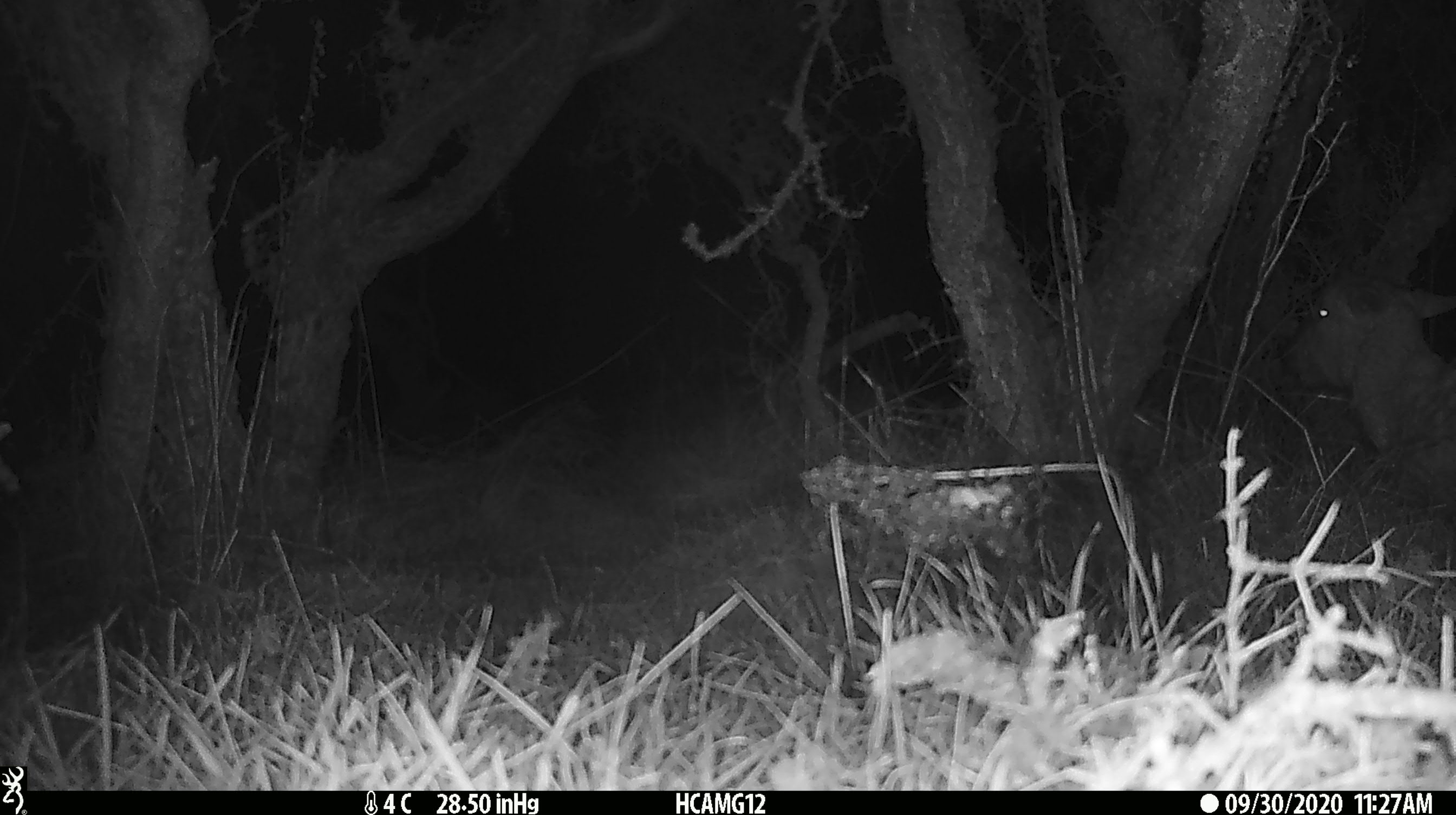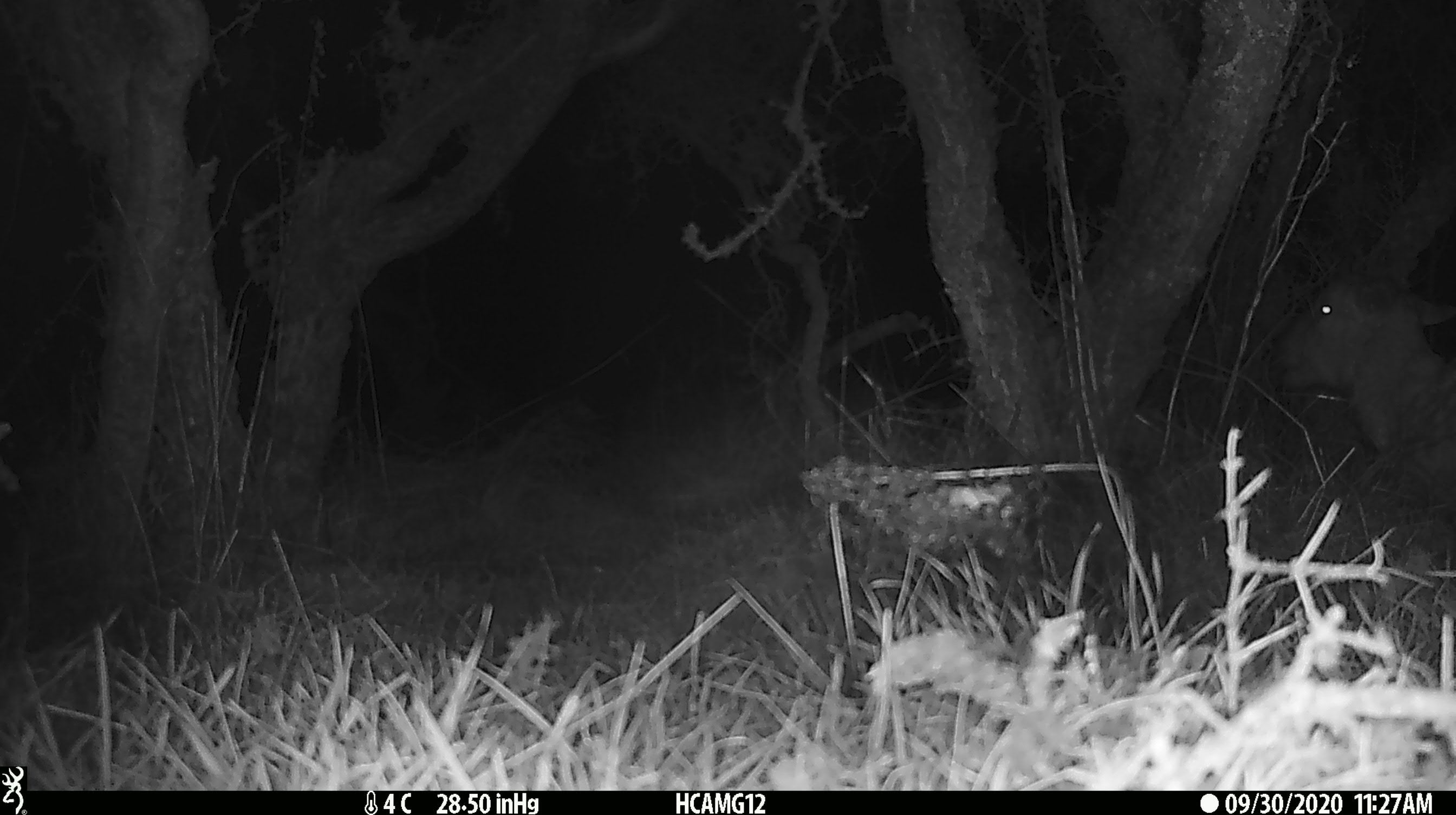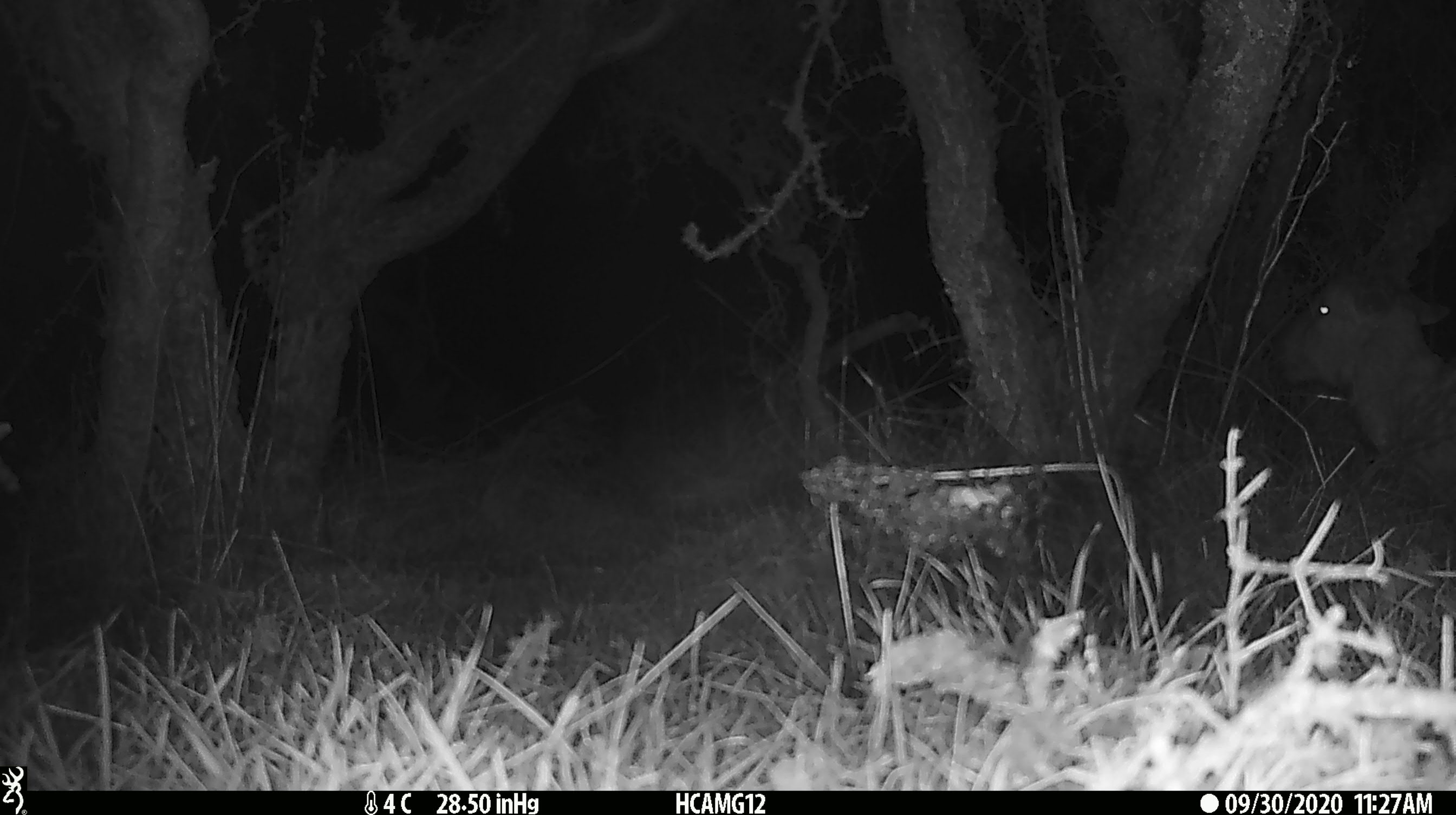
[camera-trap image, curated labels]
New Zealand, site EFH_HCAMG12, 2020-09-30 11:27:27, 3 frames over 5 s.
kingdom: Animalia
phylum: Chordata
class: Mammalia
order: Artiodactyla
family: Bovidae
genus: Ovis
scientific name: Ovis aries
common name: domestic sheep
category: sheep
Sheep (domestic sheep) (Ovis aries).